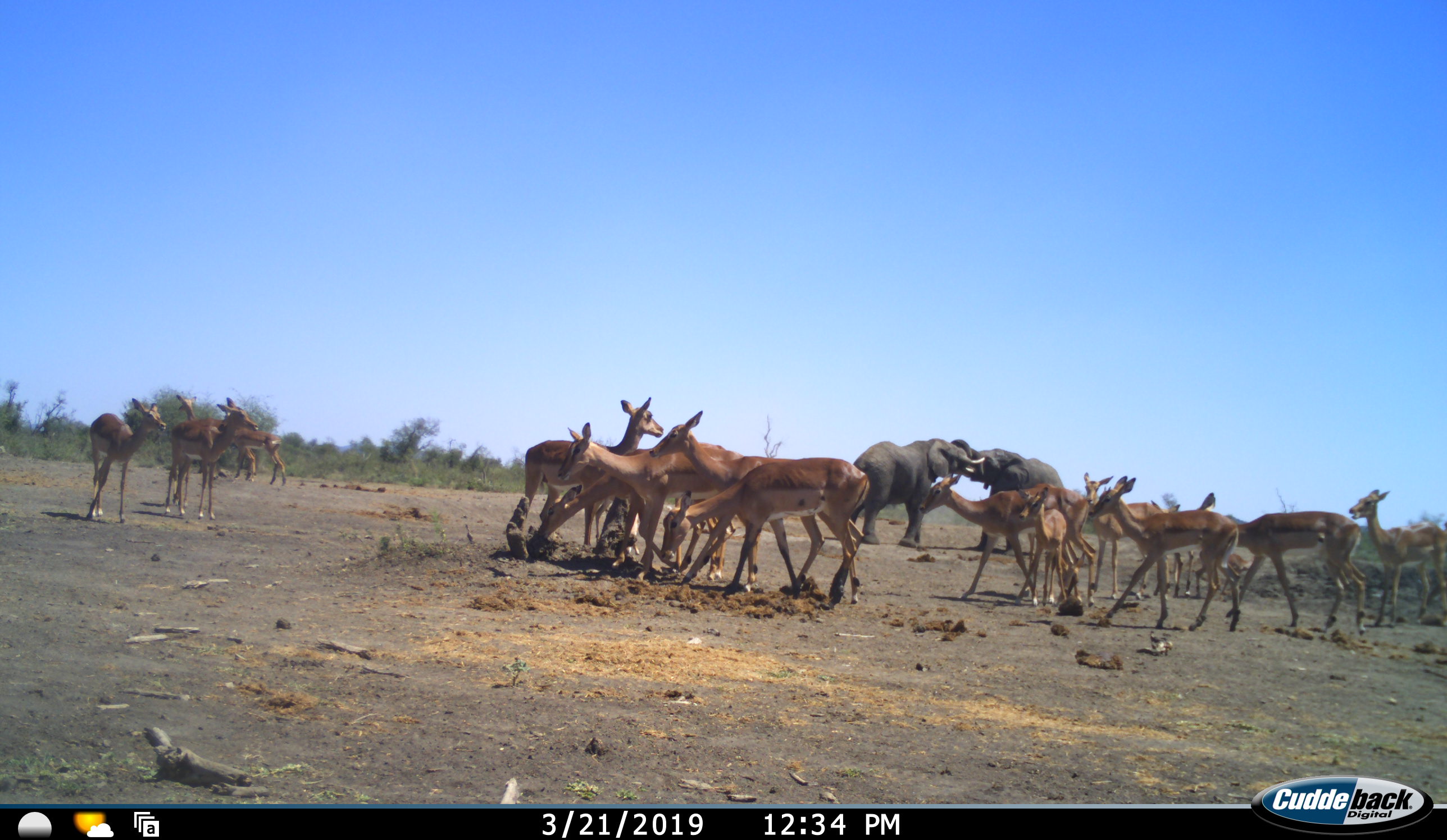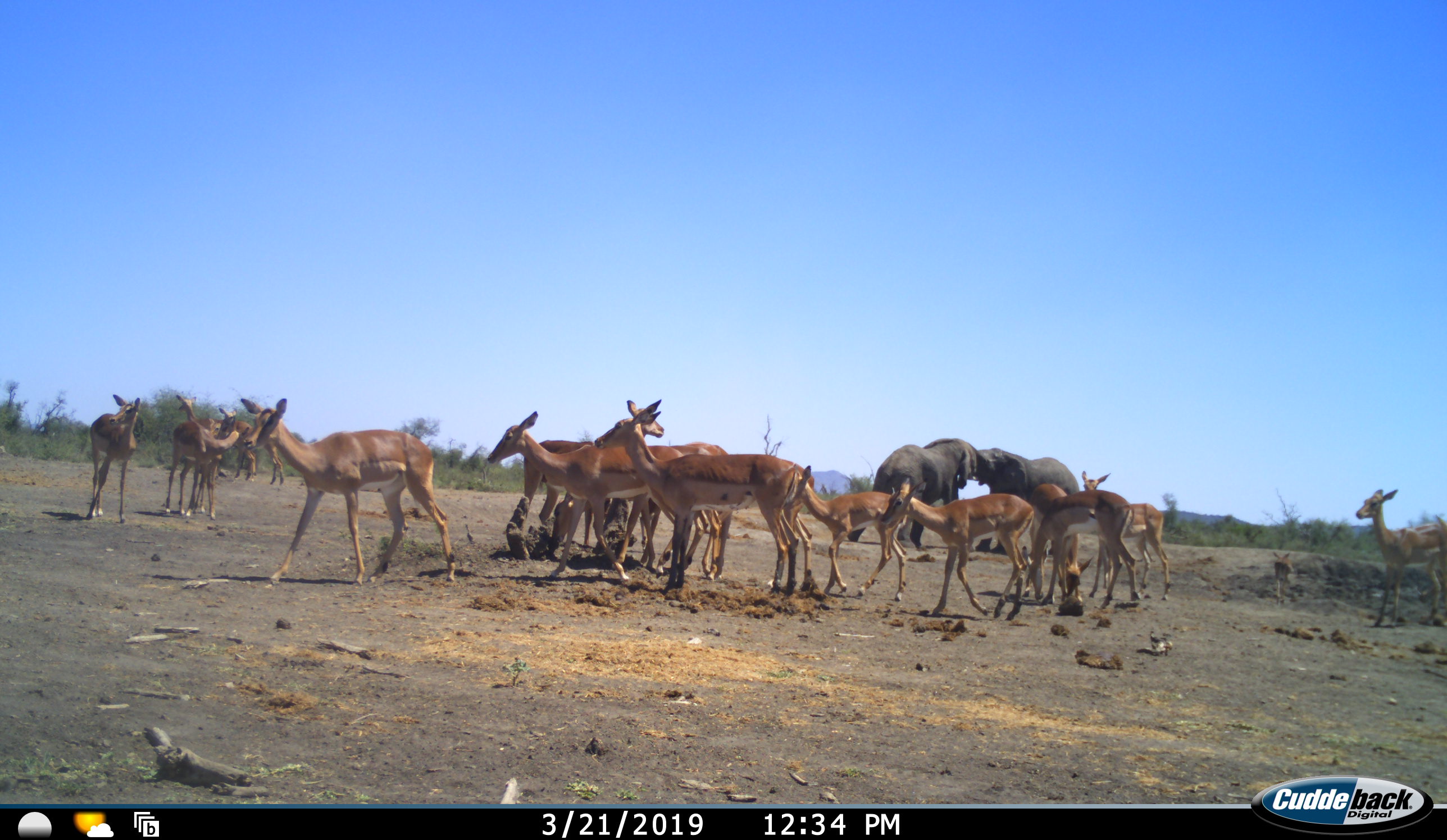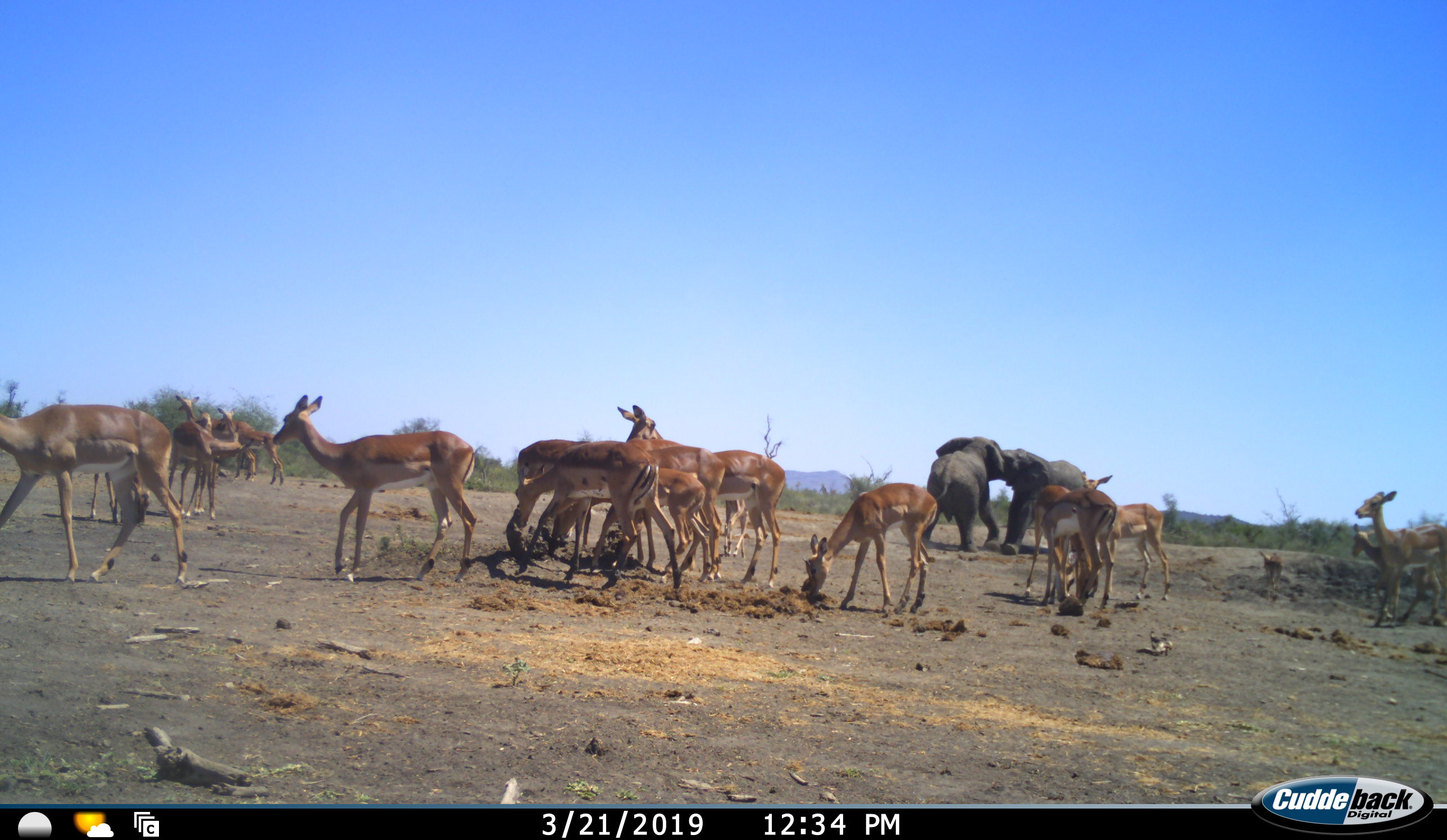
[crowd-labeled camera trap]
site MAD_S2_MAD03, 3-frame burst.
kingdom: Animalia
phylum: Chordata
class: Mammalia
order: Proboscidea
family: Elephantidae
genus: Loxodonta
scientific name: Loxodonta africana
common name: african bush elephant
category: elephant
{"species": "elephant (african bush elephant) (Loxodonta africana)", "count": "2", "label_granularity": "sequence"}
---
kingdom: Animalia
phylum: Chordata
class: Mammalia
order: Artiodactyla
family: Bovidae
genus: Aepyceros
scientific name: Aepyceros melampus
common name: impala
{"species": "impala (Aepyceros melampus)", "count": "11-50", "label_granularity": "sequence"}